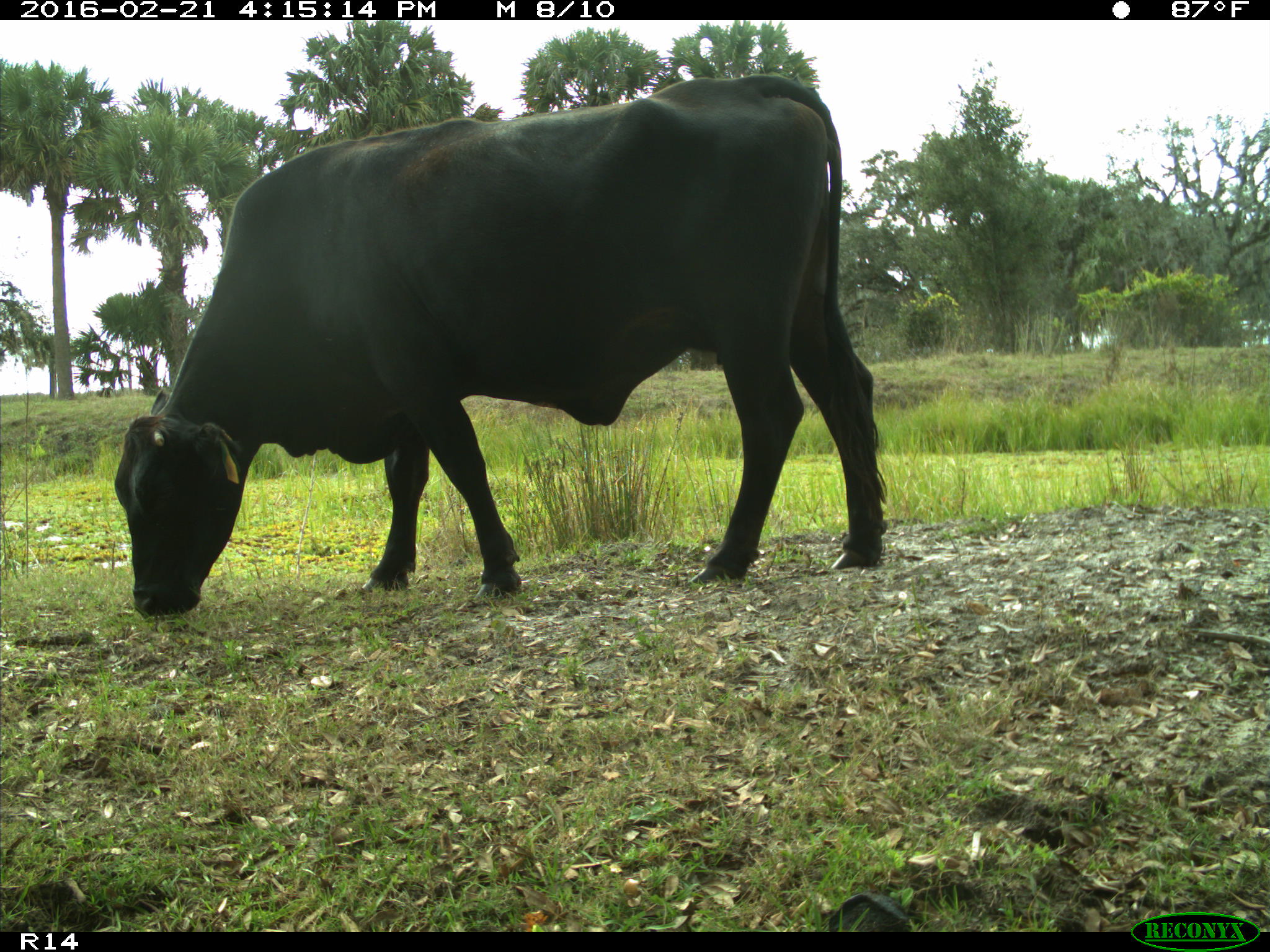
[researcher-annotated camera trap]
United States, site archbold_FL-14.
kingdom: Animalia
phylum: Chordata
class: Mammalia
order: Artiodactyla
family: Bovidae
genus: Bos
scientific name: Bos taurus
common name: domestic cow